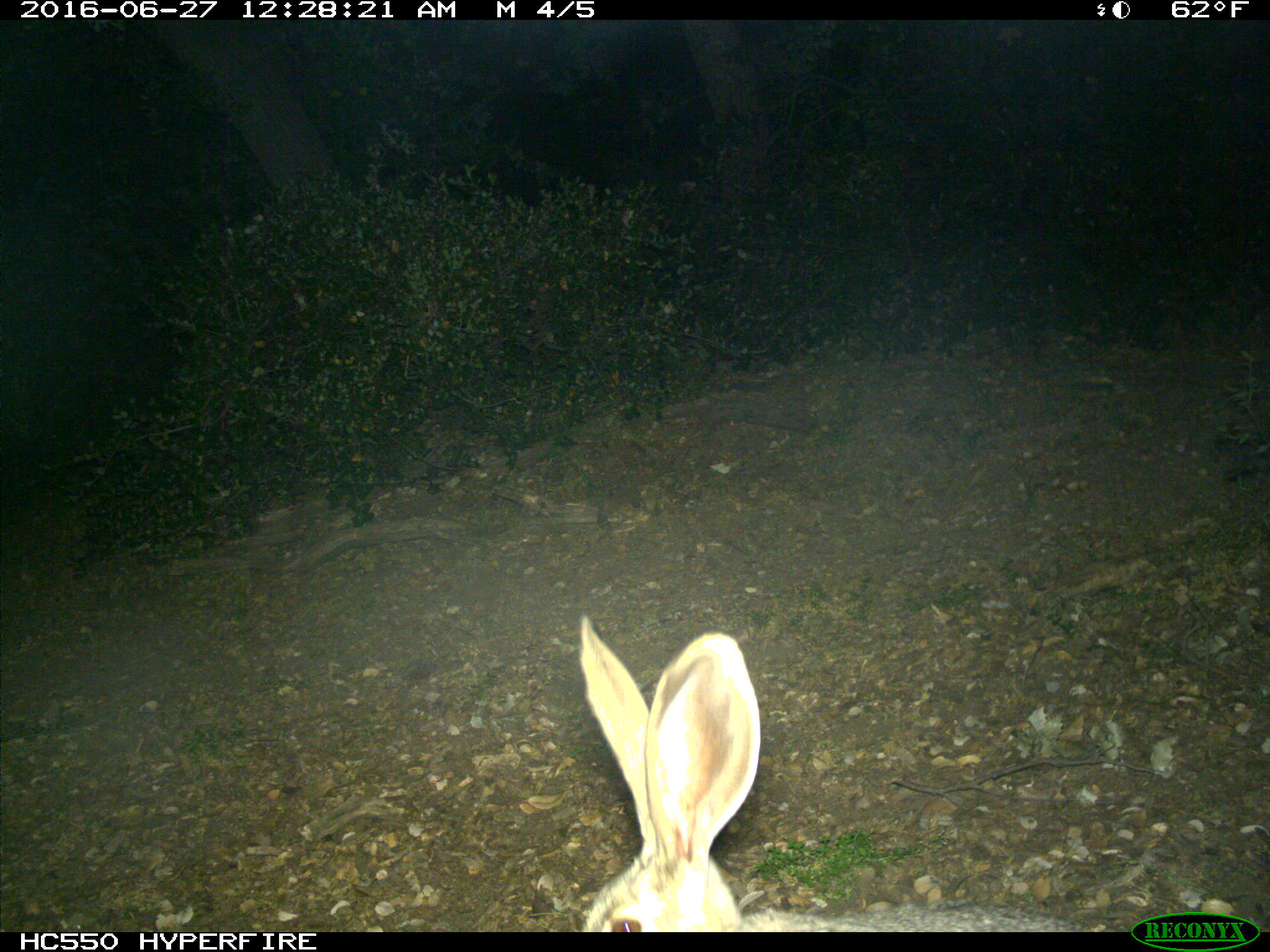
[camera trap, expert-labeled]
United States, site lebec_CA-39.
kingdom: Animalia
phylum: Chordata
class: Mammalia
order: Lagomorpha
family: Leporidae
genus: Lepus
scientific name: Lepus californicus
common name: black-tailed jackrabbit